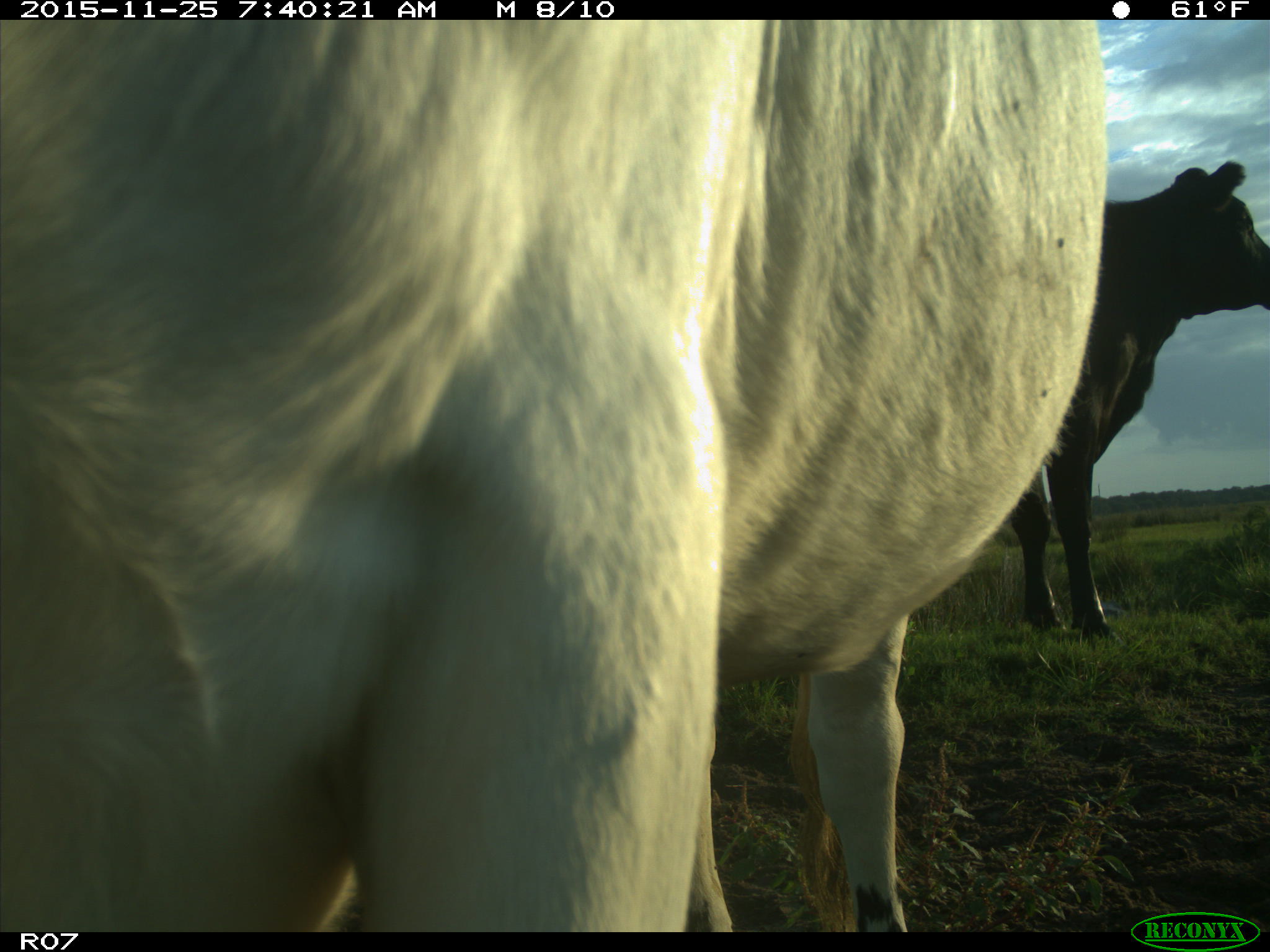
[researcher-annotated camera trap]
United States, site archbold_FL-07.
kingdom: Animalia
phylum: Chordata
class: Mammalia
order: Artiodactyla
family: Bovidae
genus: Bos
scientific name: Bos taurus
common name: domestic cow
Bos taurus (domestic cow).